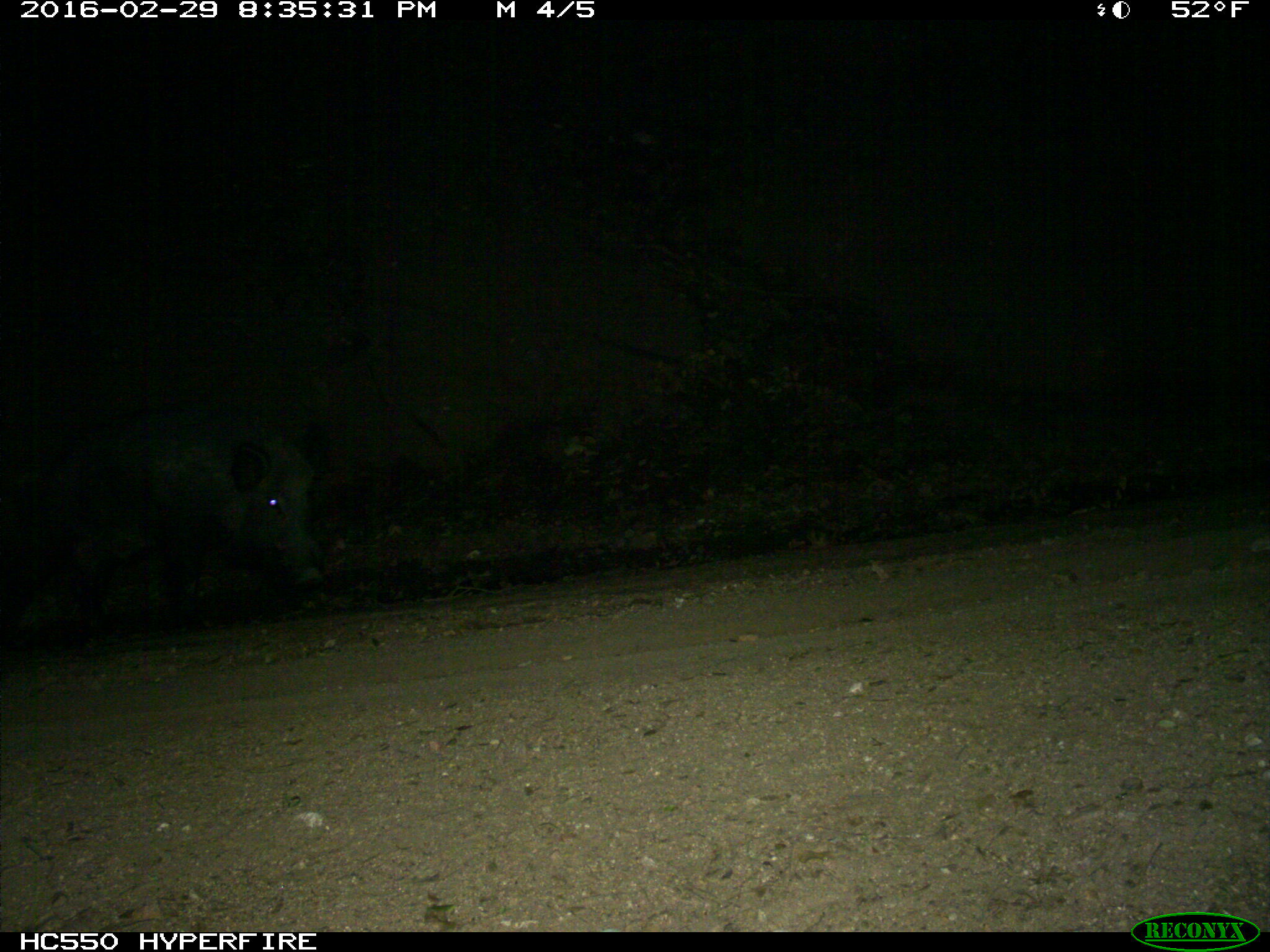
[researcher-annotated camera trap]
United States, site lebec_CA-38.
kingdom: Animalia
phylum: Chordata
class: Mammalia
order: Artiodactyla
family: Suidae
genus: Sus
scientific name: Sus scrofa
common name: wild boar